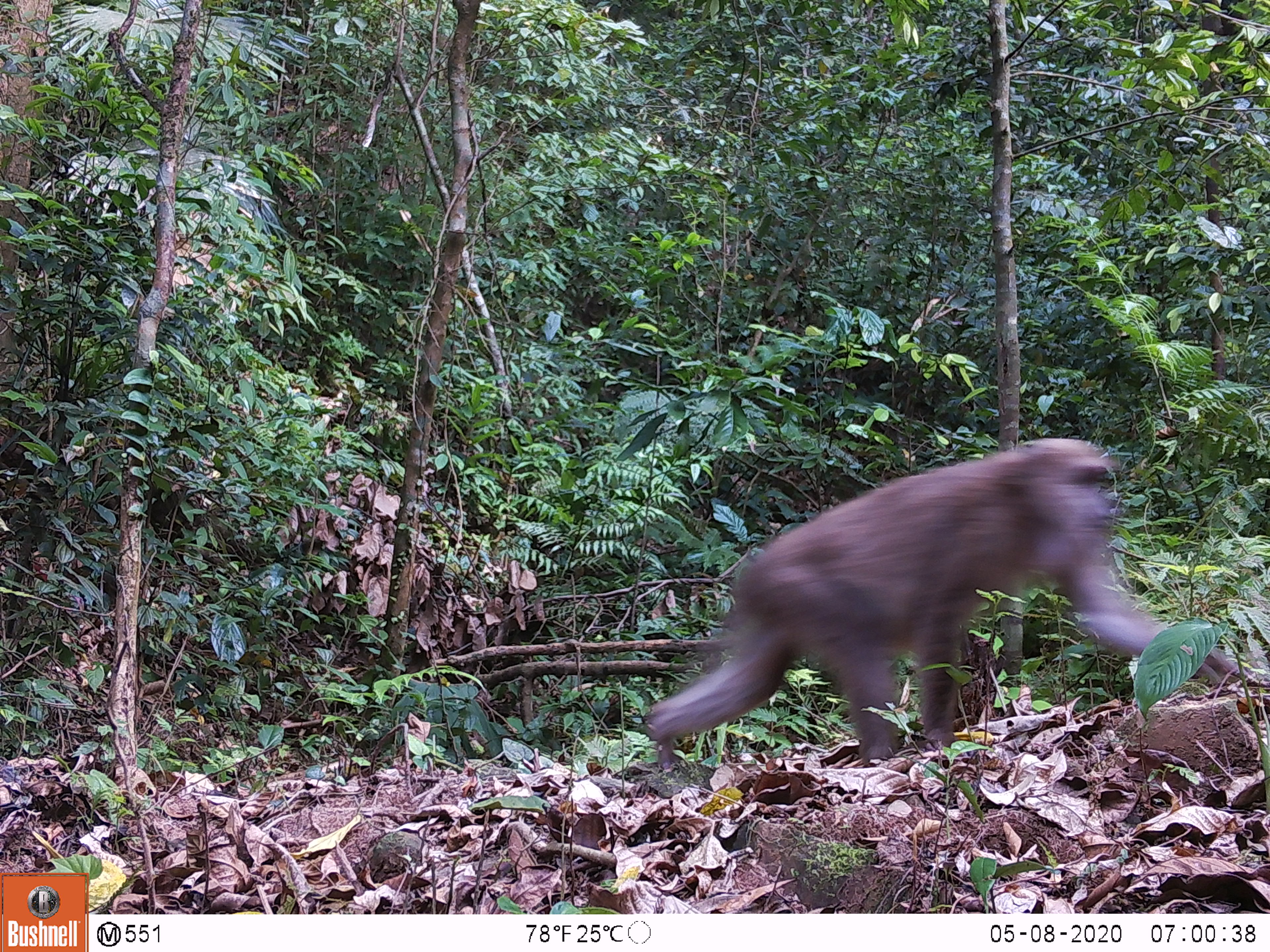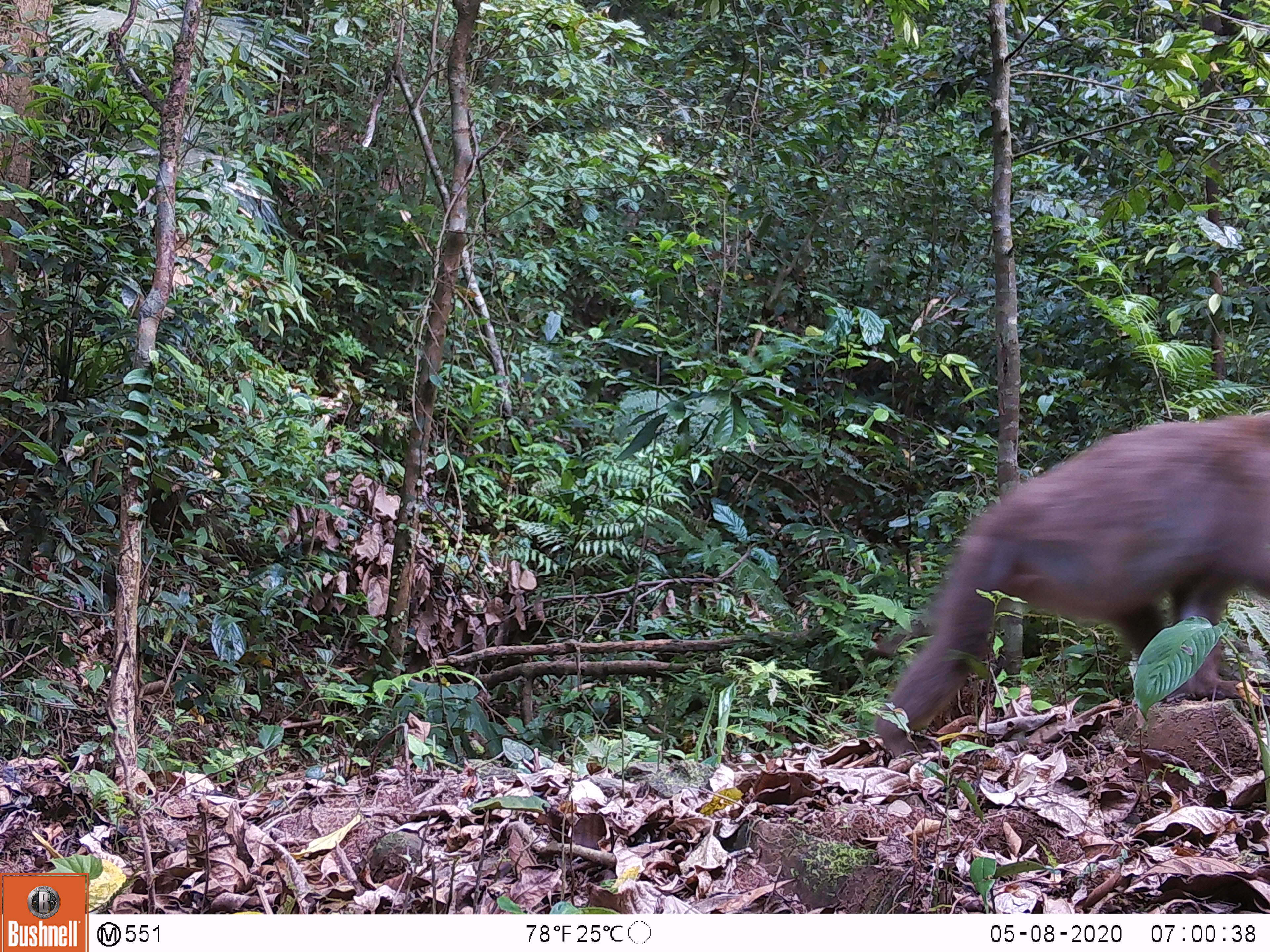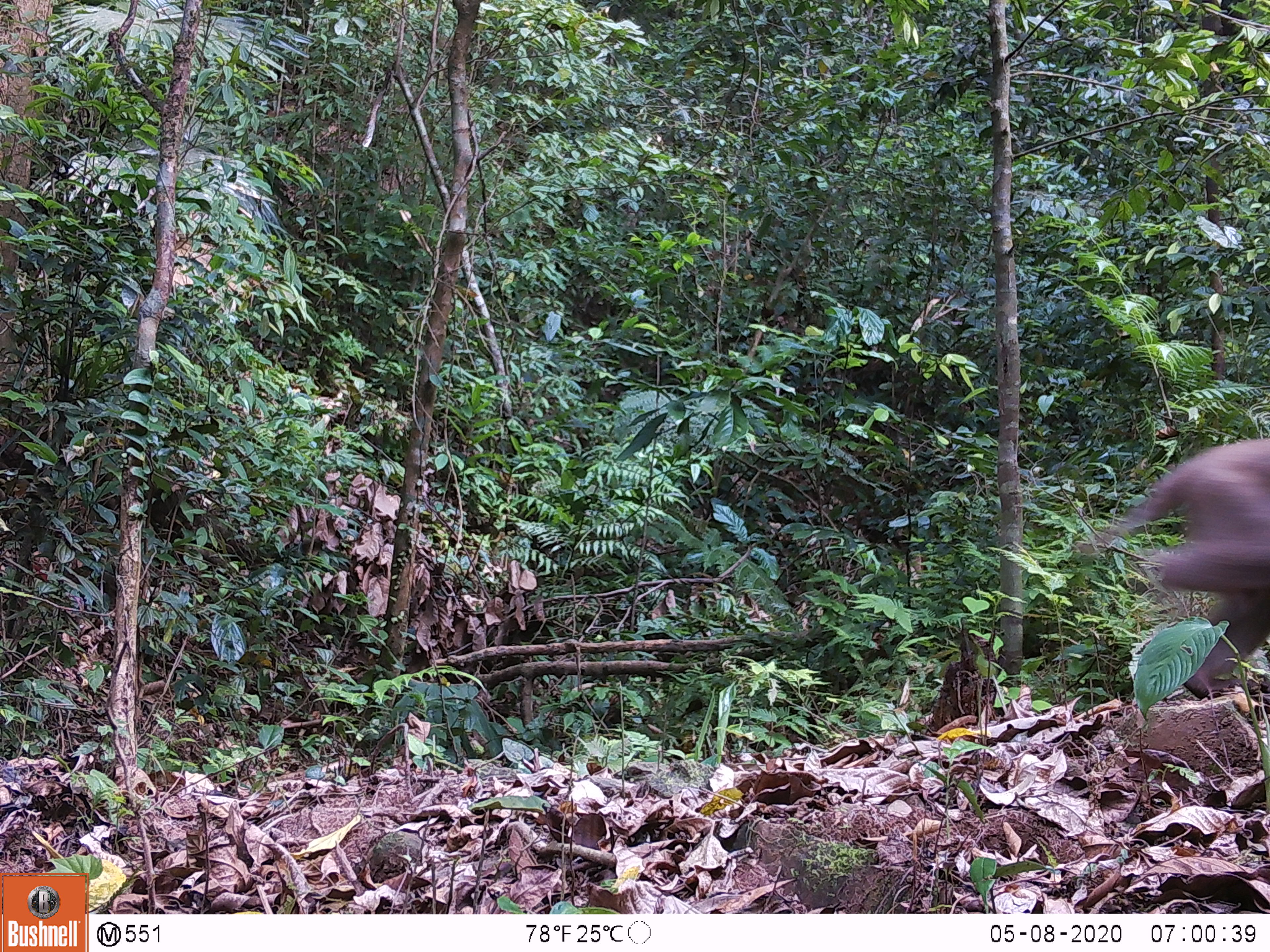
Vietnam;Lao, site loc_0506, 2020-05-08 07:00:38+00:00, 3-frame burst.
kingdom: Animalia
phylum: Chordata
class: Mammalia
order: Primates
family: Cercopithecidae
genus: Macaca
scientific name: Macaca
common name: macaques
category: assam or rhesus macaque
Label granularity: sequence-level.